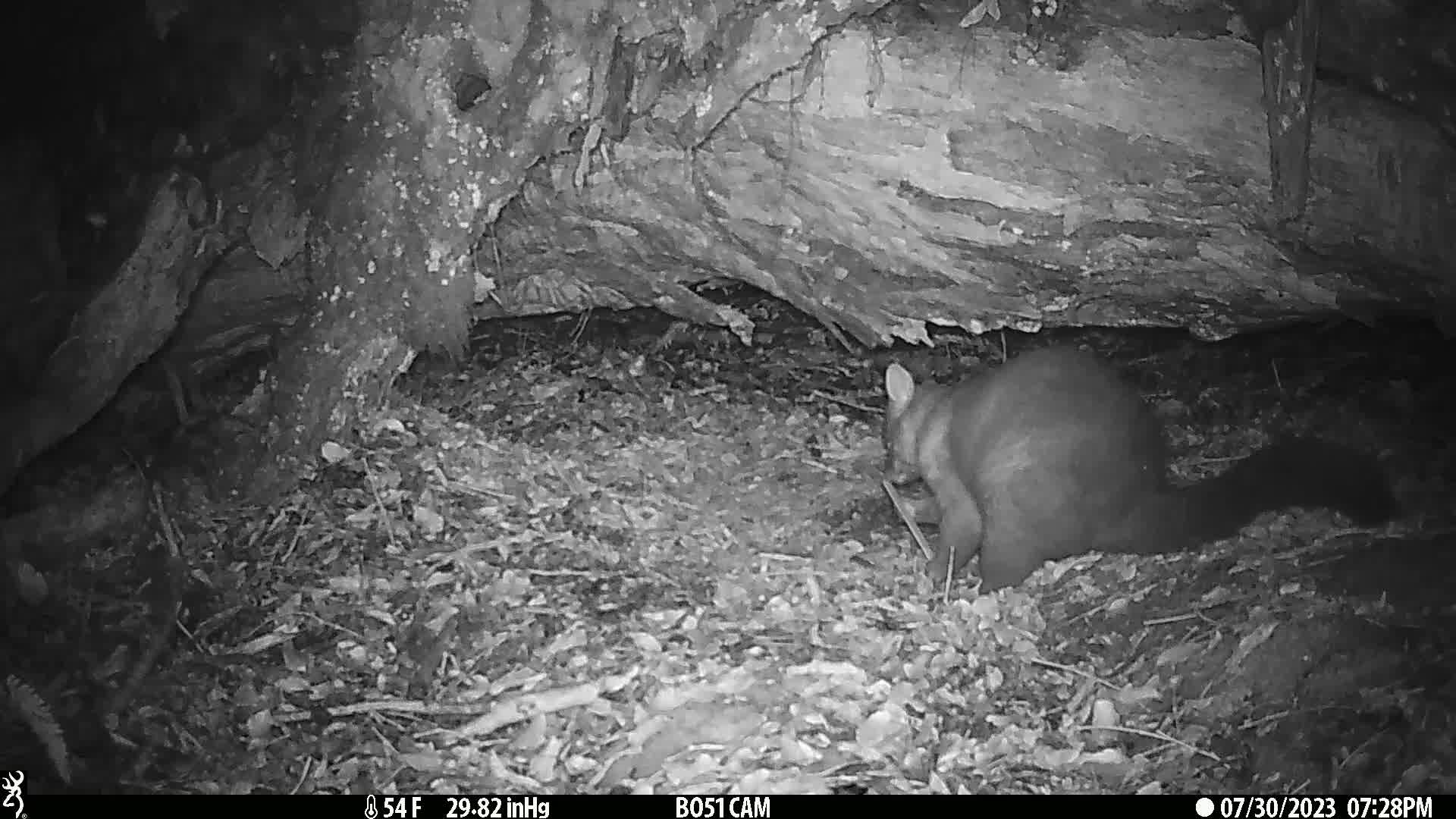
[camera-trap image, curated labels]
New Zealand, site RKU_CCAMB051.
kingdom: Animalia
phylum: Chordata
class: Mammalia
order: Diprotodontia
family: Phalangeridae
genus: Trichosurus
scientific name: Trichosurus vulpecula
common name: common brushtail possum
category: possum